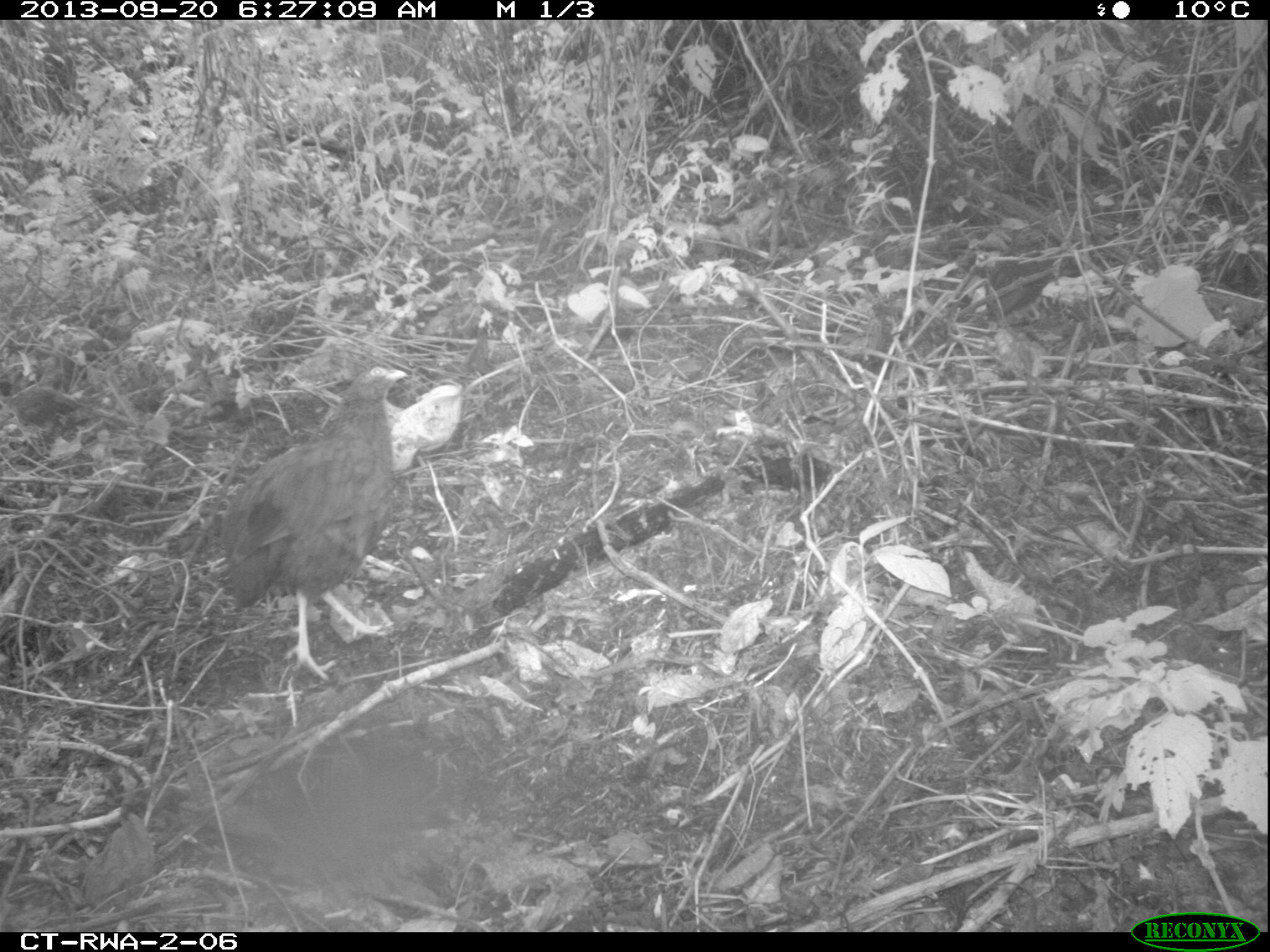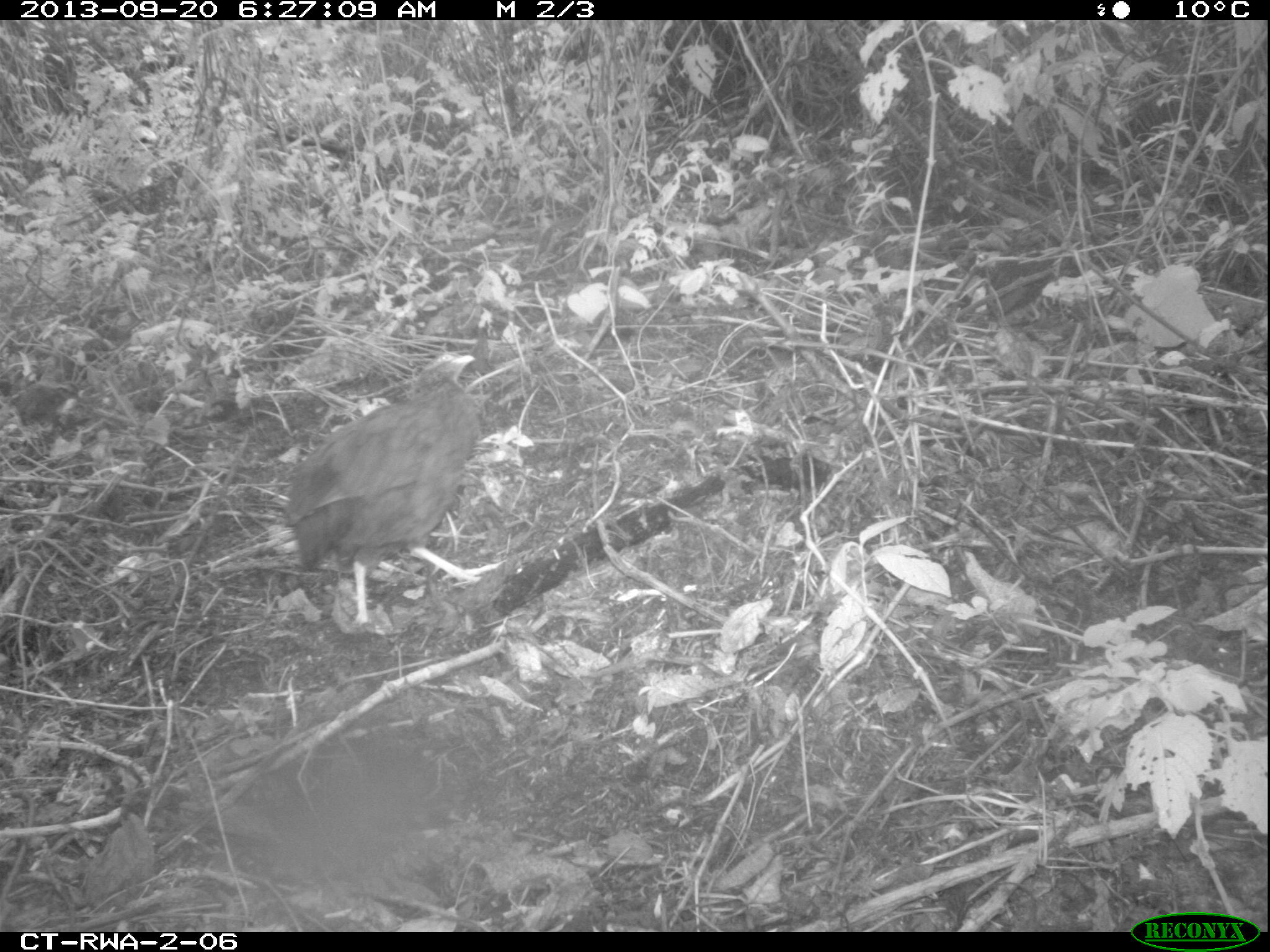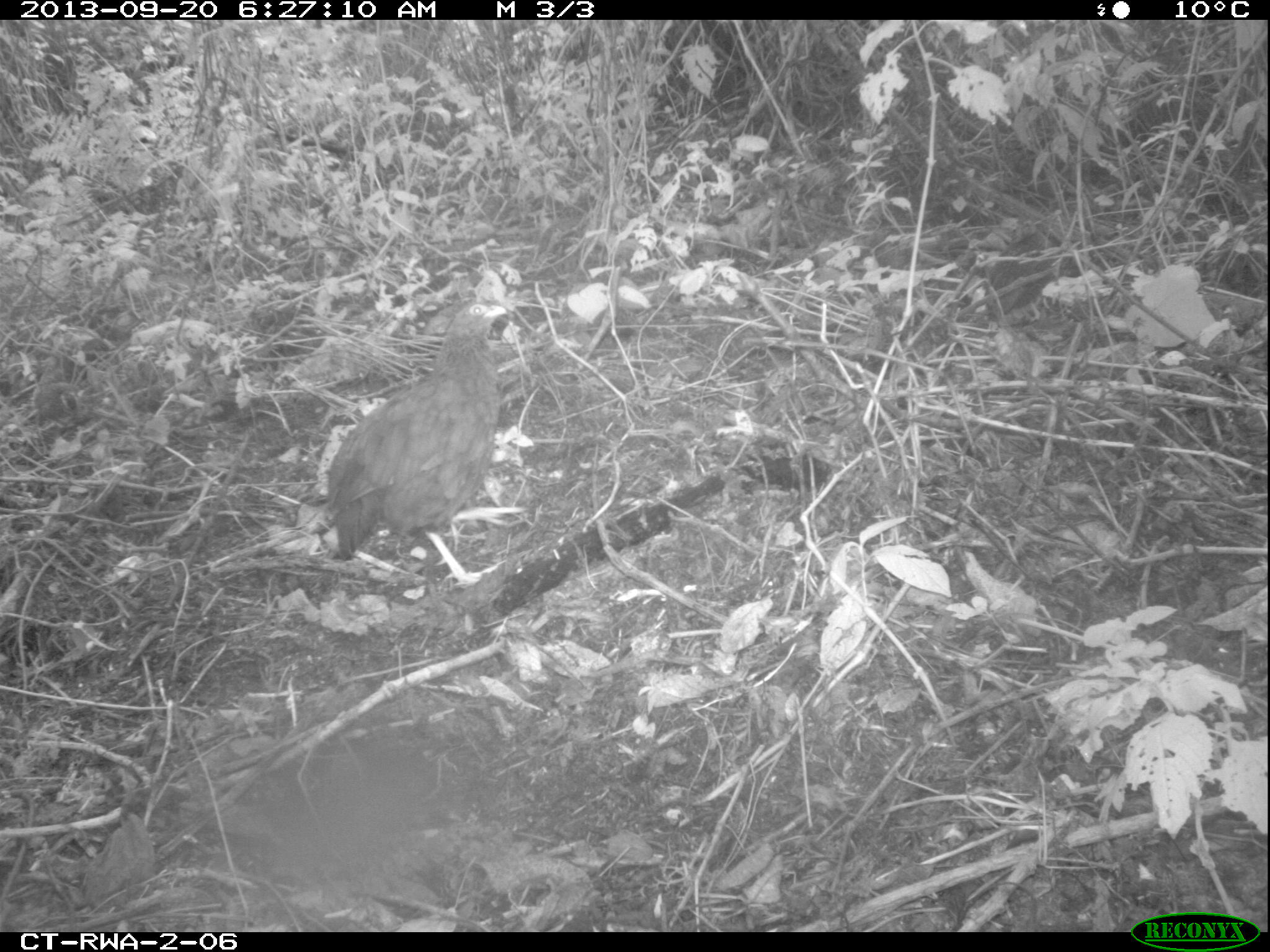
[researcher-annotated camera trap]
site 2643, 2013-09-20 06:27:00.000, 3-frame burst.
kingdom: Animalia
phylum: Chordata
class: Aves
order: Galliformes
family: Phasianidae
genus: Pternistis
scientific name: Pternistis nobilis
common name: handsome francolin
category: francolinus nobilis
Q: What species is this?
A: Francolinus nobilis (handsome francolin) (Pternistis nobilis).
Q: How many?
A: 5.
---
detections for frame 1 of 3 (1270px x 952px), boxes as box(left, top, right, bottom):
francolinus nobilis: box(219, 363, 407, 679)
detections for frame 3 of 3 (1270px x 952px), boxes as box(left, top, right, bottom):
francolinus nobilis: box(323, 297, 515, 587)